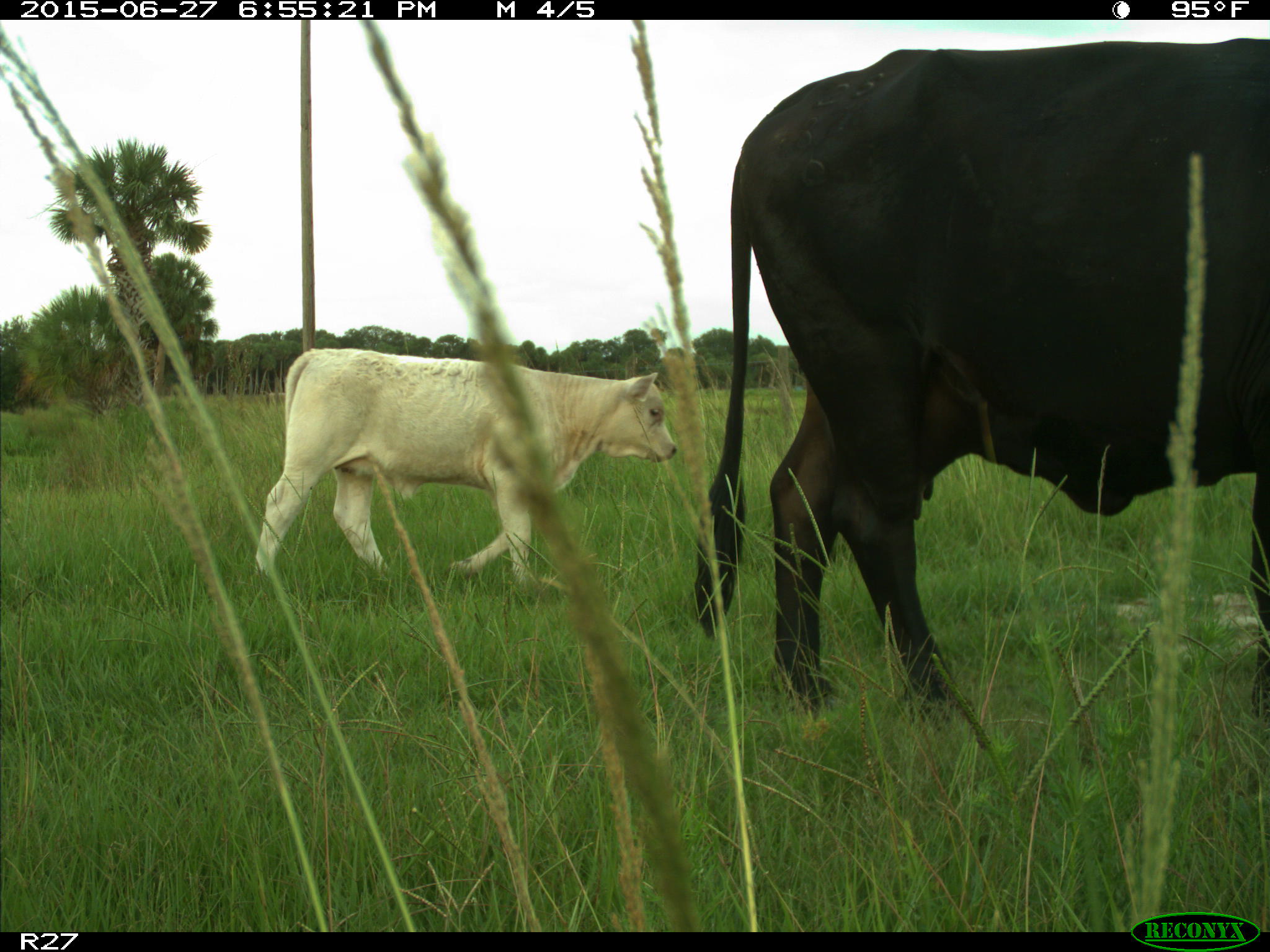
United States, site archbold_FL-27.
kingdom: Animalia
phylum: Chordata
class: Mammalia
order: Artiodactyla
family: Bovidae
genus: Bos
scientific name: Bos taurus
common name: domestic cow